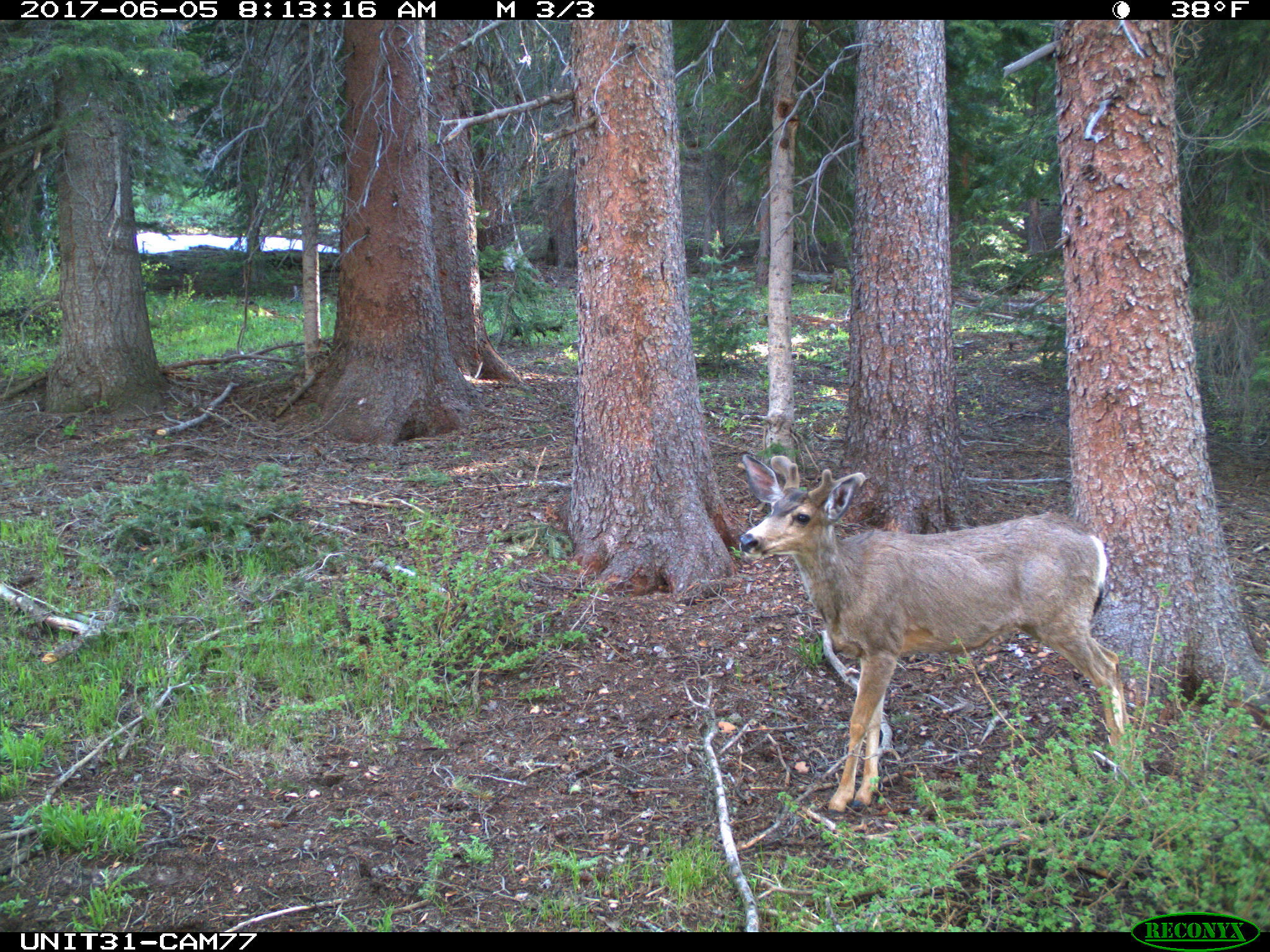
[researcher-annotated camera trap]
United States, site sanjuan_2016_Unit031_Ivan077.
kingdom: Animalia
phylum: Chordata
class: Mammalia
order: Artiodactyla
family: Cervidae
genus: Odocoileus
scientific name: Odocoileus hemionus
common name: mule deer